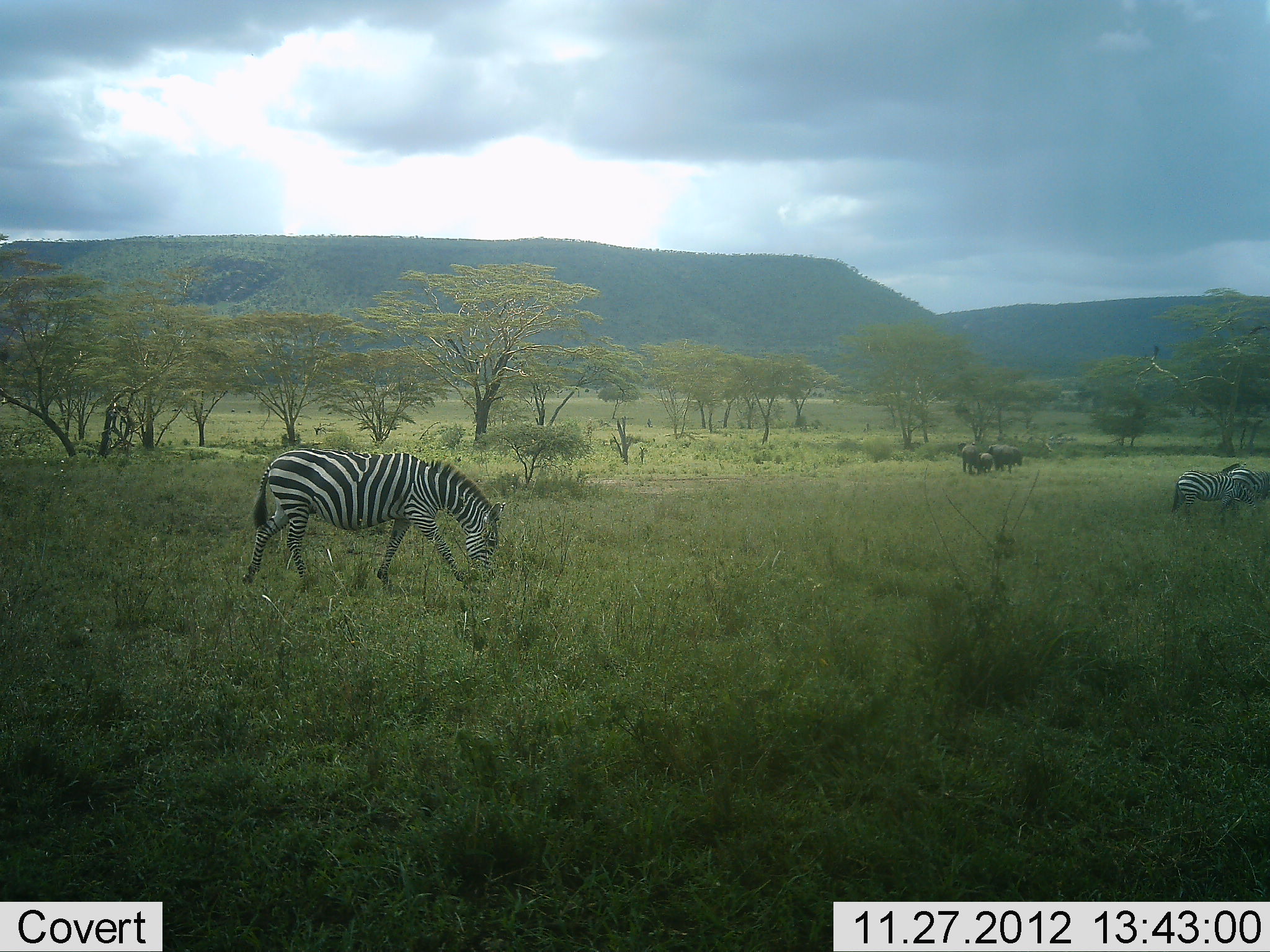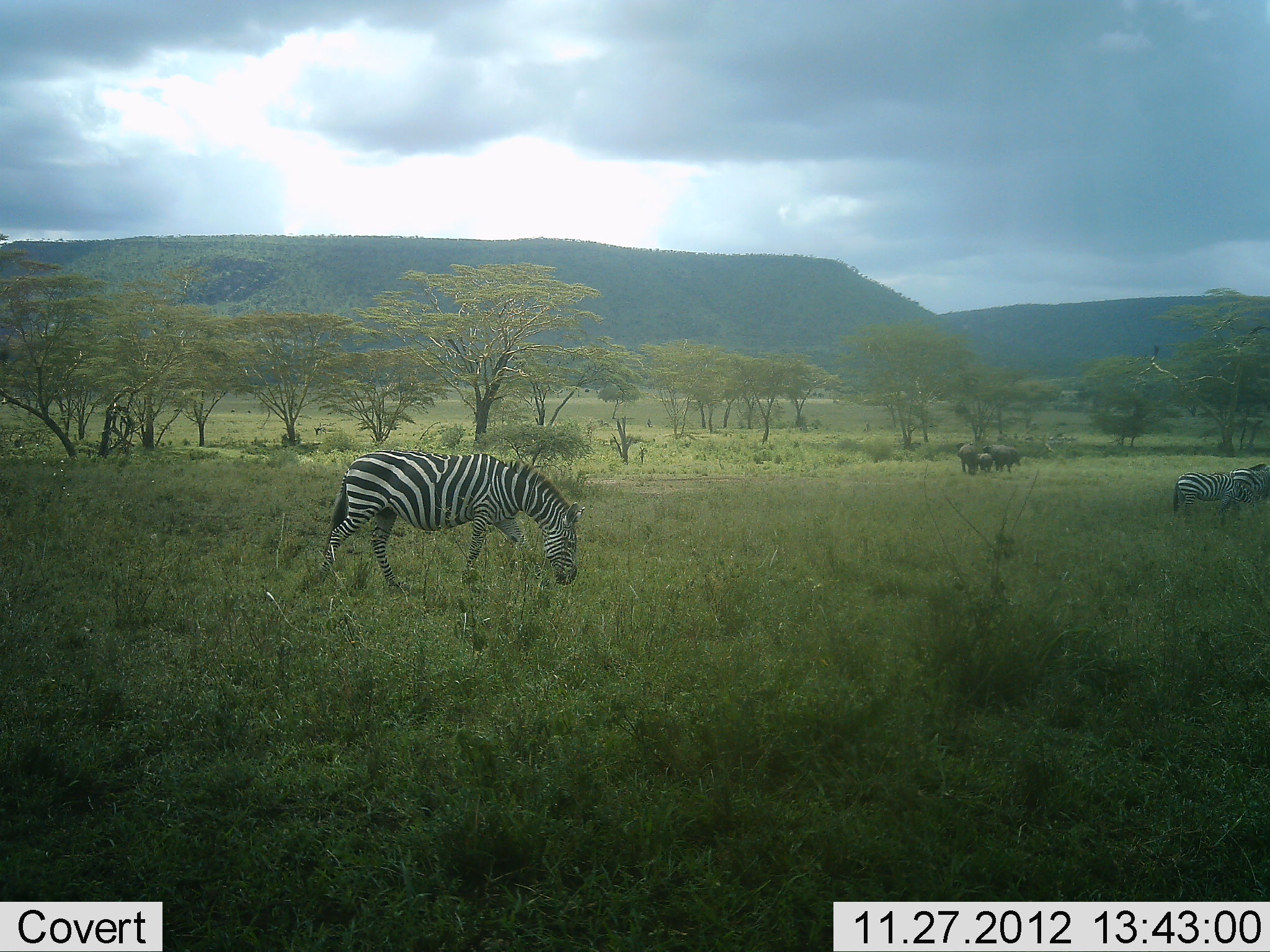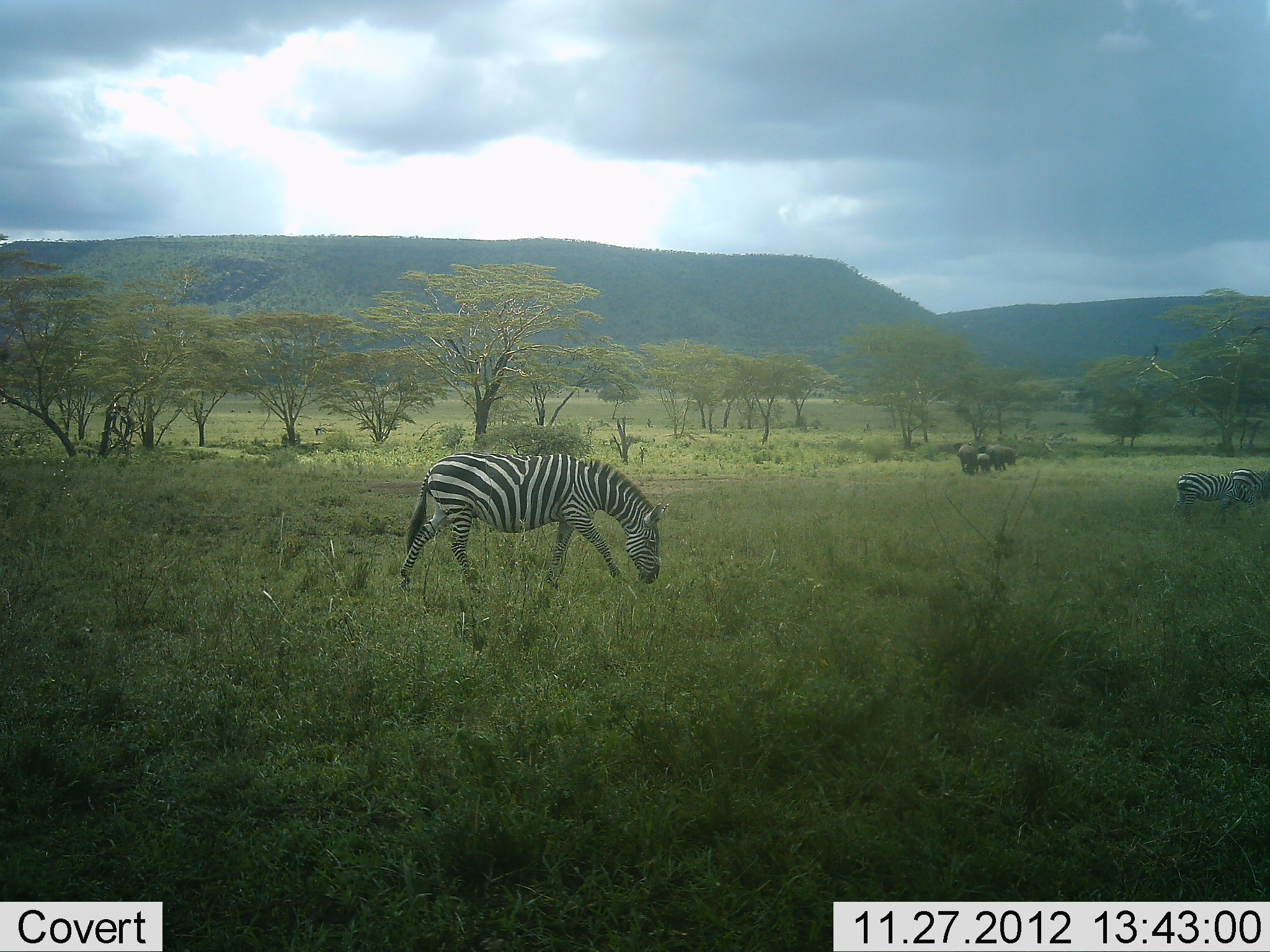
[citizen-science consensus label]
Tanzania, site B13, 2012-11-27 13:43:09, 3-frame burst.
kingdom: Animalia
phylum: Chordata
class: Mammalia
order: Proboscidea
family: Elephantidae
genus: Loxodonta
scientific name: Loxodonta africana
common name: african bush elephant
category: elephant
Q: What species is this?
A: Elephant (african bush elephant) (Loxodonta africana).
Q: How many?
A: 3.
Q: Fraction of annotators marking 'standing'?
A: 33%.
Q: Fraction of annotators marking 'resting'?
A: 0%.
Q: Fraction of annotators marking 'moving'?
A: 67%.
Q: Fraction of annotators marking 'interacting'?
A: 0%.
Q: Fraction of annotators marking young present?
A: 78%.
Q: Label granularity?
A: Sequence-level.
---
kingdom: Animalia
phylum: Chordata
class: Mammalia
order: Perissodactyla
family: Equidae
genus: Equus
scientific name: Equus quagga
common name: plains zebra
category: zebra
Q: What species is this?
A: Zebra (plains zebra) (Equus quagga).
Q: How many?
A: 3.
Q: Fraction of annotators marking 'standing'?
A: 60%.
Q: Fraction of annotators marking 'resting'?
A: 0%.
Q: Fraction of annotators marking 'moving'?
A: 64%.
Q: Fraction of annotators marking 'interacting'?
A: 0%.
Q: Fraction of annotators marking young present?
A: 0%.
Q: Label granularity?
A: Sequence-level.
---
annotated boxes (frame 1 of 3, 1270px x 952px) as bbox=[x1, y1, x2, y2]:
animal: bbox=[243, 449, 506, 589]; bbox=[1171, 462, 1256, 514]; bbox=[1219, 469, 1270, 513]; bbox=[958, 441, 980, 475]; bbox=[987, 445, 1012, 473]; bbox=[979, 453, 993, 472]; bbox=[1011, 445, 1023, 467]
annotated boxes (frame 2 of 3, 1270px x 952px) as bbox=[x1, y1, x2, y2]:
animal: bbox=[319, 449, 586, 589]; bbox=[1171, 463, 1266, 514]; bbox=[1219, 465, 1270, 513]; bbox=[956, 442, 980, 475]; bbox=[982, 443, 1009, 471]; bbox=[1009, 445, 1023, 467]; bbox=[978, 453, 992, 472]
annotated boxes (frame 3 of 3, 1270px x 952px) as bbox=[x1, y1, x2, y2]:
animal: bbox=[399, 452, 670, 594]; bbox=[1171, 472, 1233, 513]; bbox=[1219, 469, 1270, 513]; bbox=[958, 441, 980, 475]; bbox=[979, 444, 1002, 472]; bbox=[1001, 446, 1017, 466]; bbox=[979, 453, 993, 472]